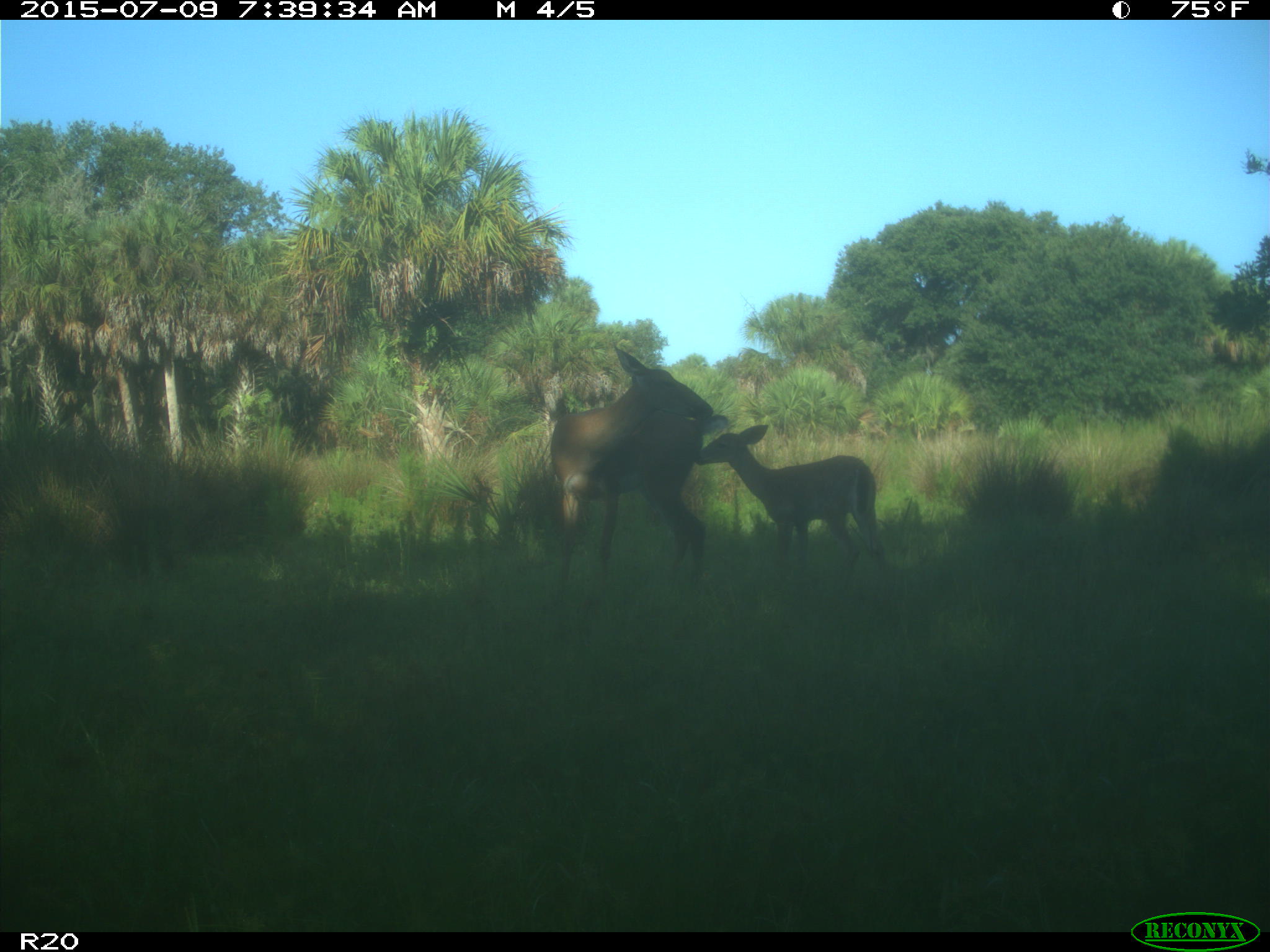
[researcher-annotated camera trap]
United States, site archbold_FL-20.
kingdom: Animalia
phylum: Chordata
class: Mammalia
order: Artiodactyla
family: Cervidae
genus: Odocoileus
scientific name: Odocoileus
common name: deer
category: unidentified deer